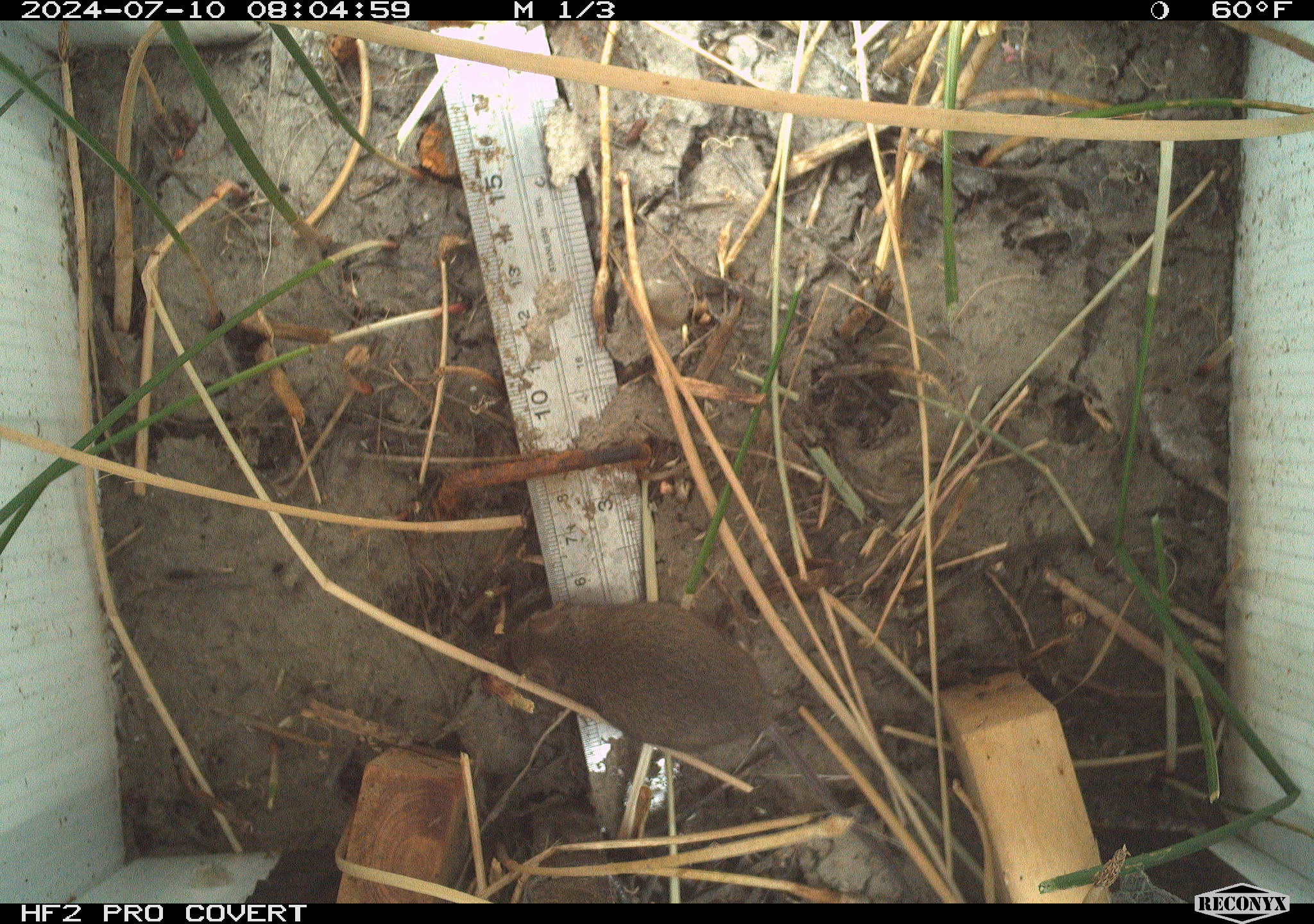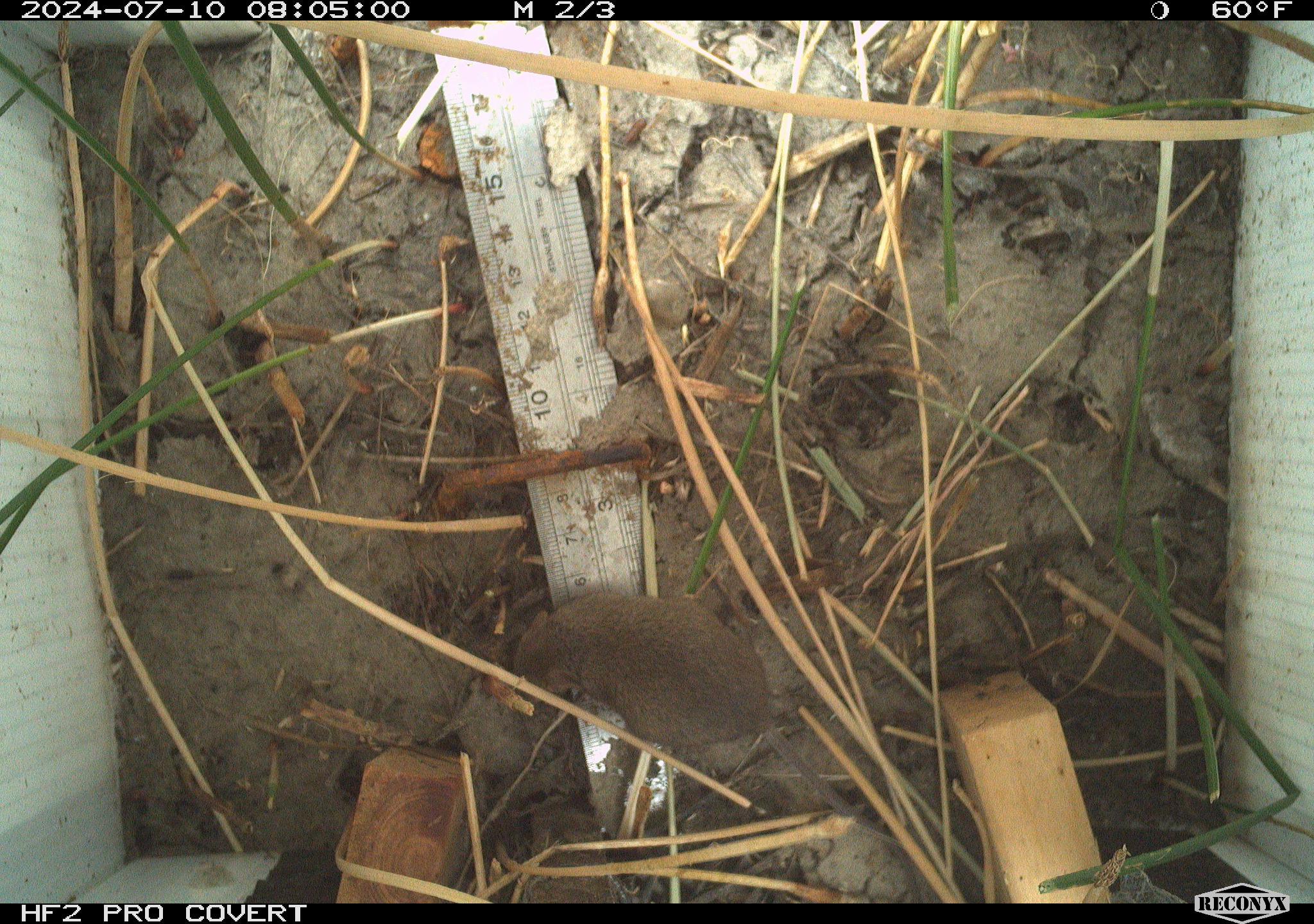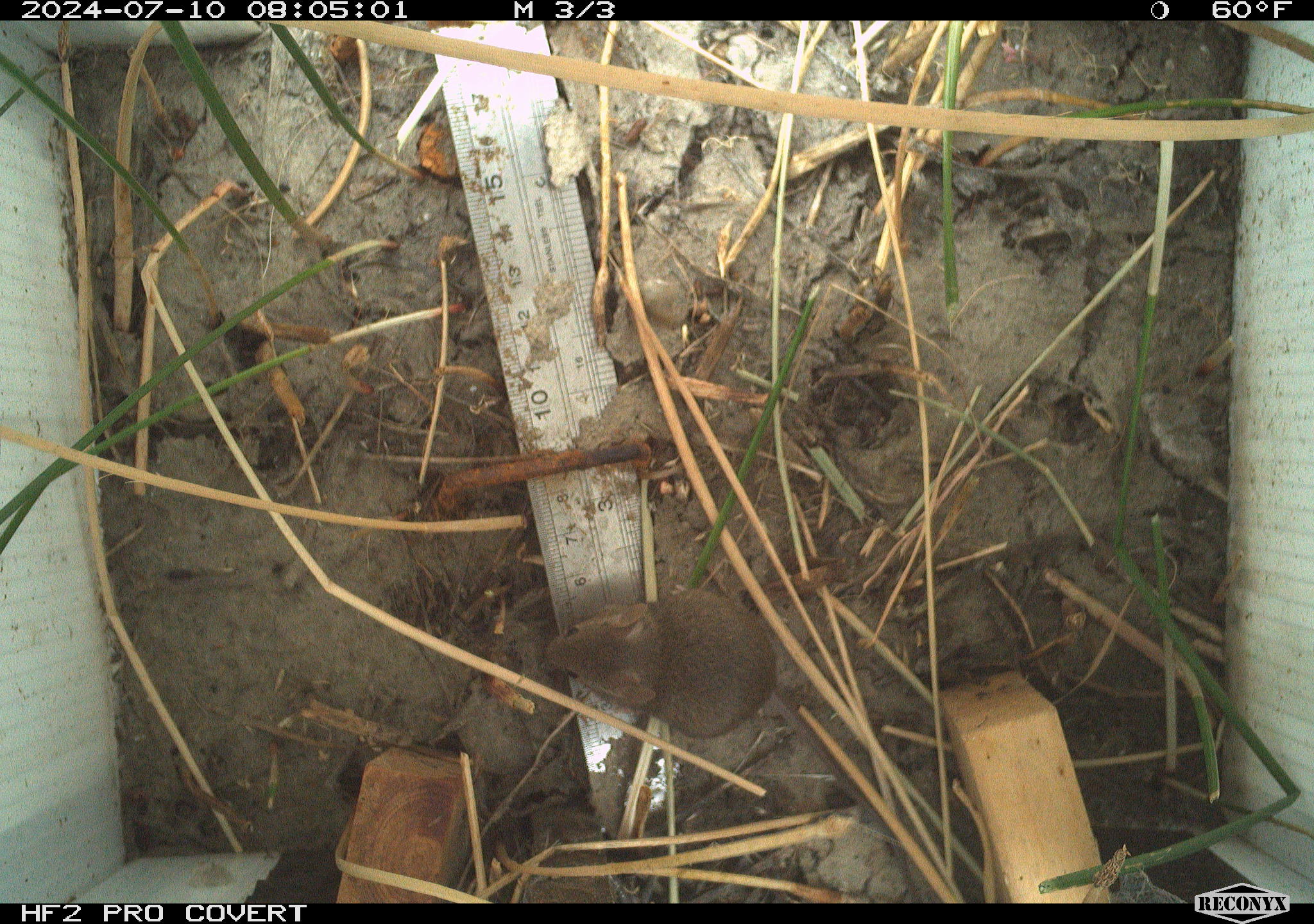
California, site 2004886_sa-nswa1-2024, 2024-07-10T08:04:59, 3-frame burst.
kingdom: Animalia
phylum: Chordata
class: Mammalia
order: Rodentia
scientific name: Rodentia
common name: rodent